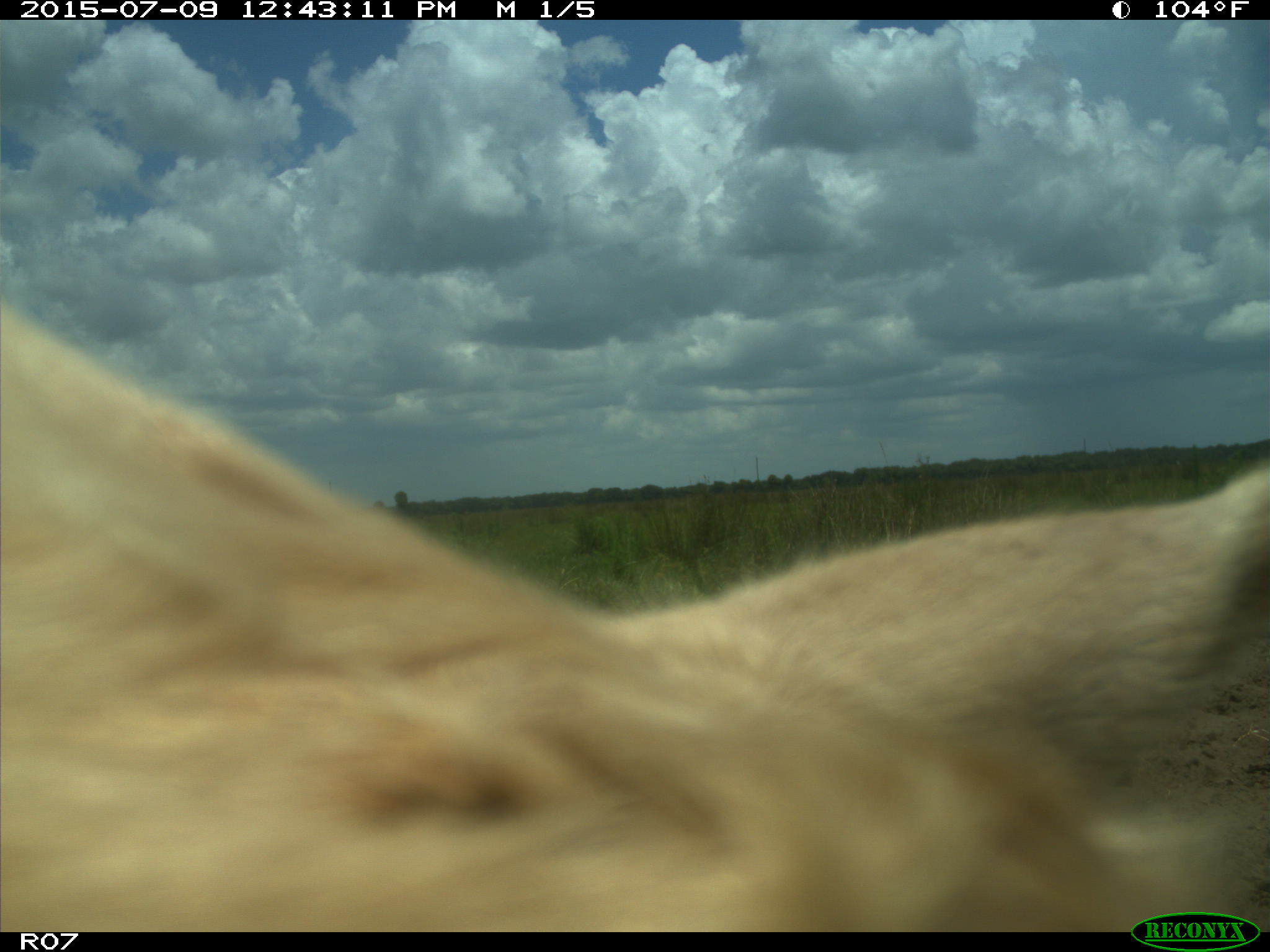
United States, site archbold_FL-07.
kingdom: Animalia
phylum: Chordata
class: Mammalia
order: Artiodactyla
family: Bovidae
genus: Bos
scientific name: Bos taurus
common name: domestic cow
Bos taurus (domestic cow).